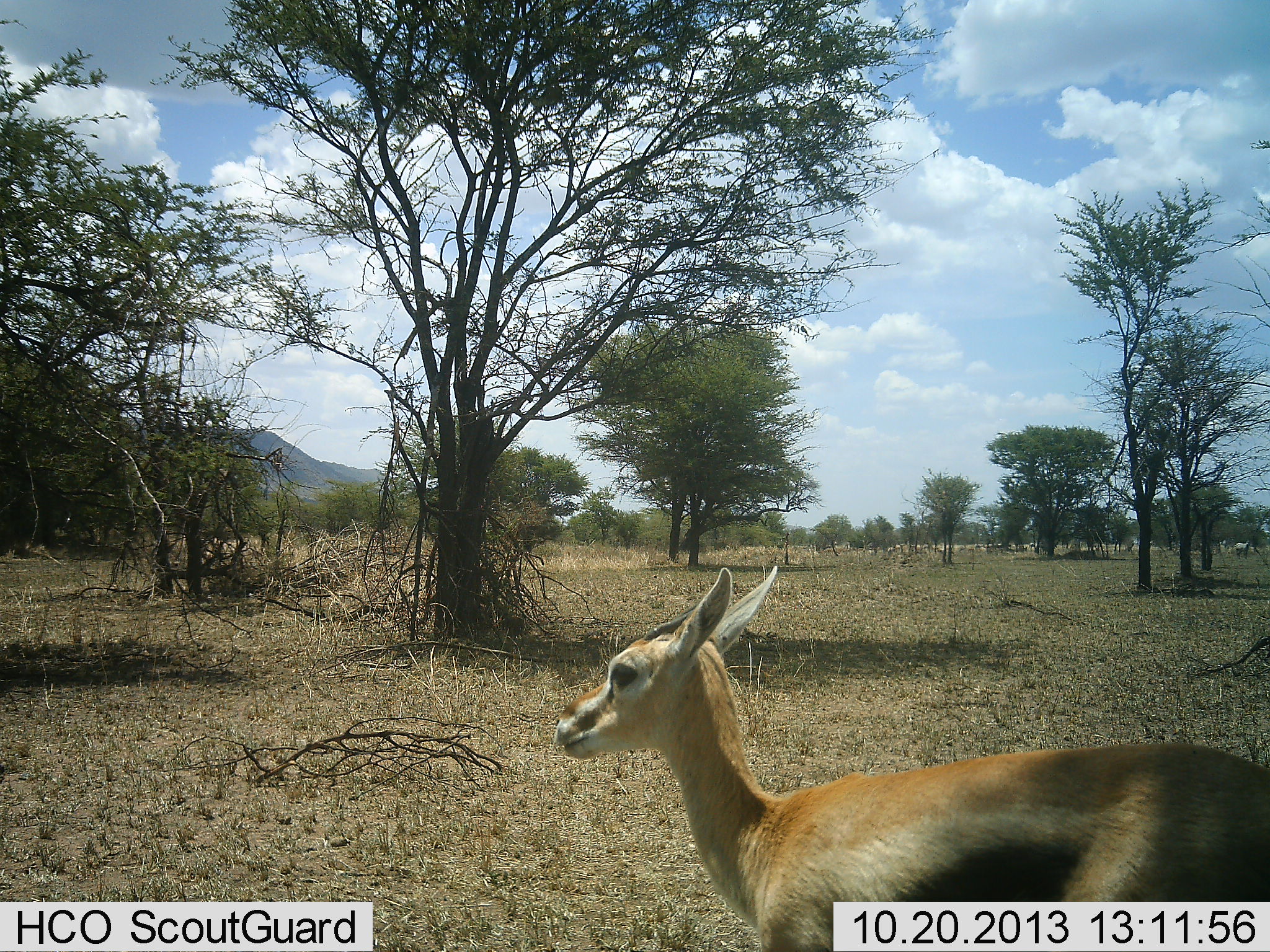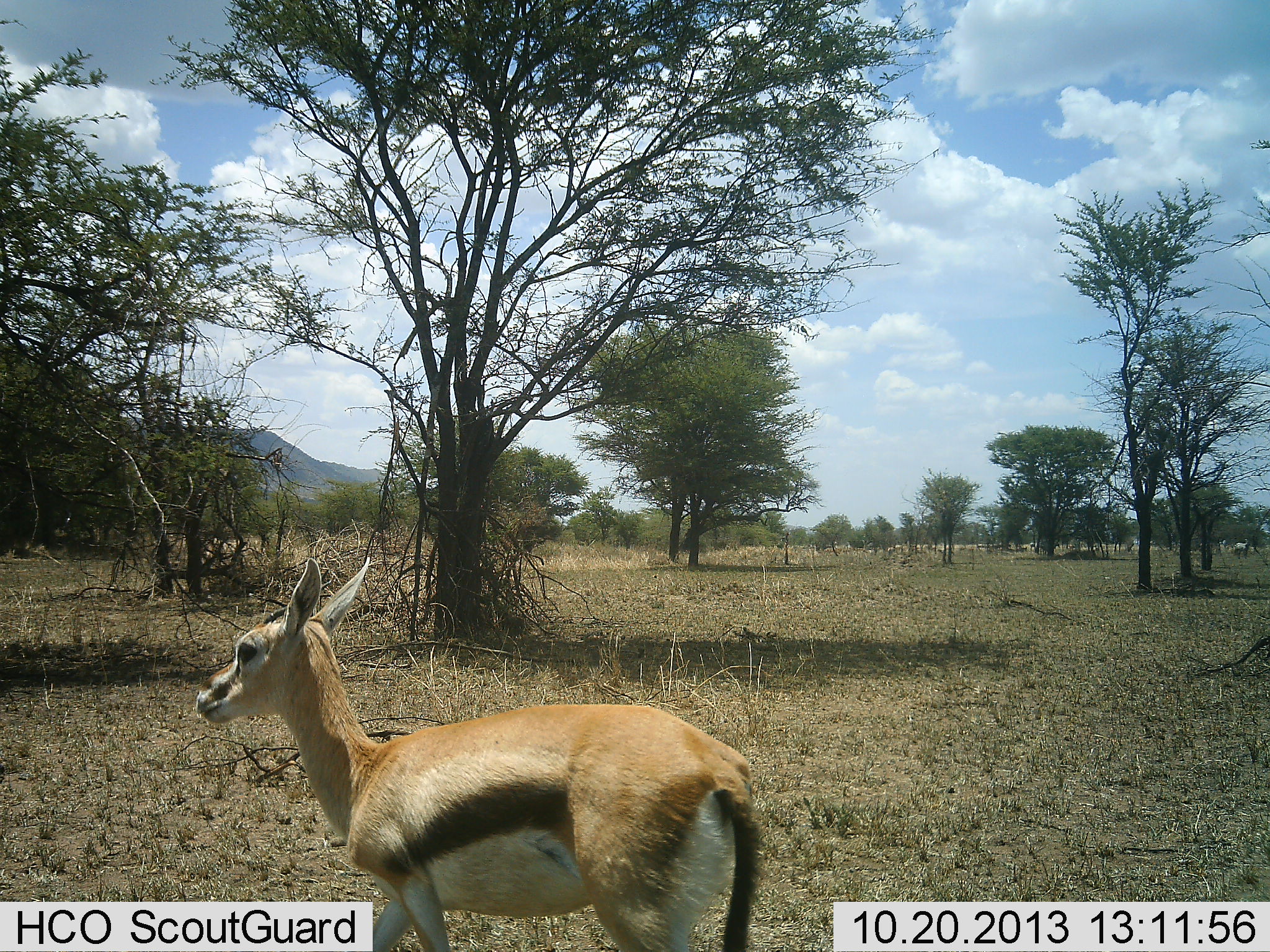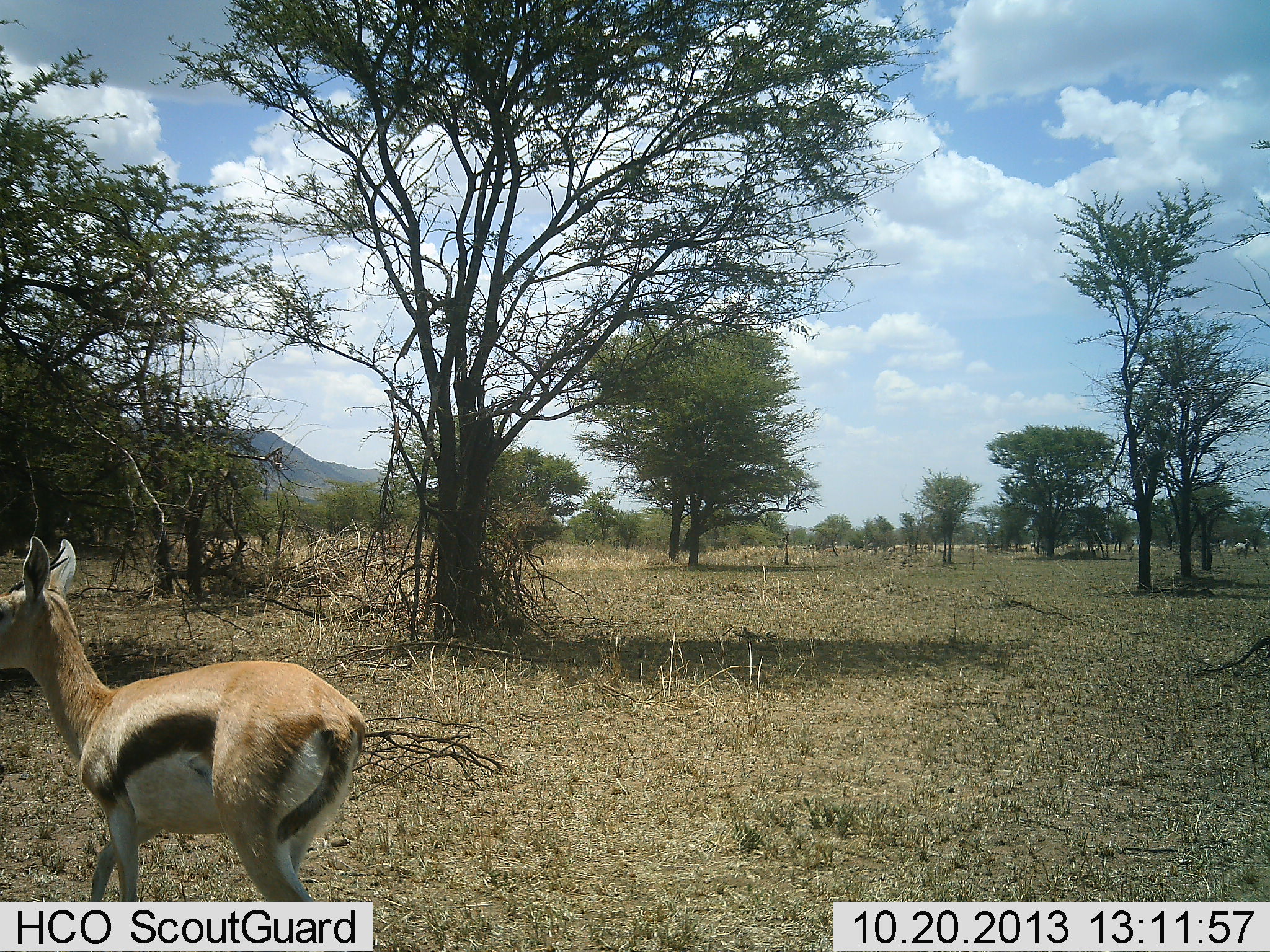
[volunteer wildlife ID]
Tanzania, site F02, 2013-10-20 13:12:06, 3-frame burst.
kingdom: Animalia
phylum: Chordata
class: Mammalia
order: Artiodactyla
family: Bovidae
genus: Eudorcas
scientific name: Eudorcas thomsonii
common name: thomson's gazelle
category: gazellethomsons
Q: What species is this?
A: Gazellethomsons (thomson's gazelle) (Eudorcas thomsonii).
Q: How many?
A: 1.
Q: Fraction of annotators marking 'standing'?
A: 26%.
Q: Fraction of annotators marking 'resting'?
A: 0%.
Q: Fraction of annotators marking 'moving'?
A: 74%.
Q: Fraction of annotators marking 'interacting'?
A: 0%.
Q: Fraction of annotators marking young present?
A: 6%.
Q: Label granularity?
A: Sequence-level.